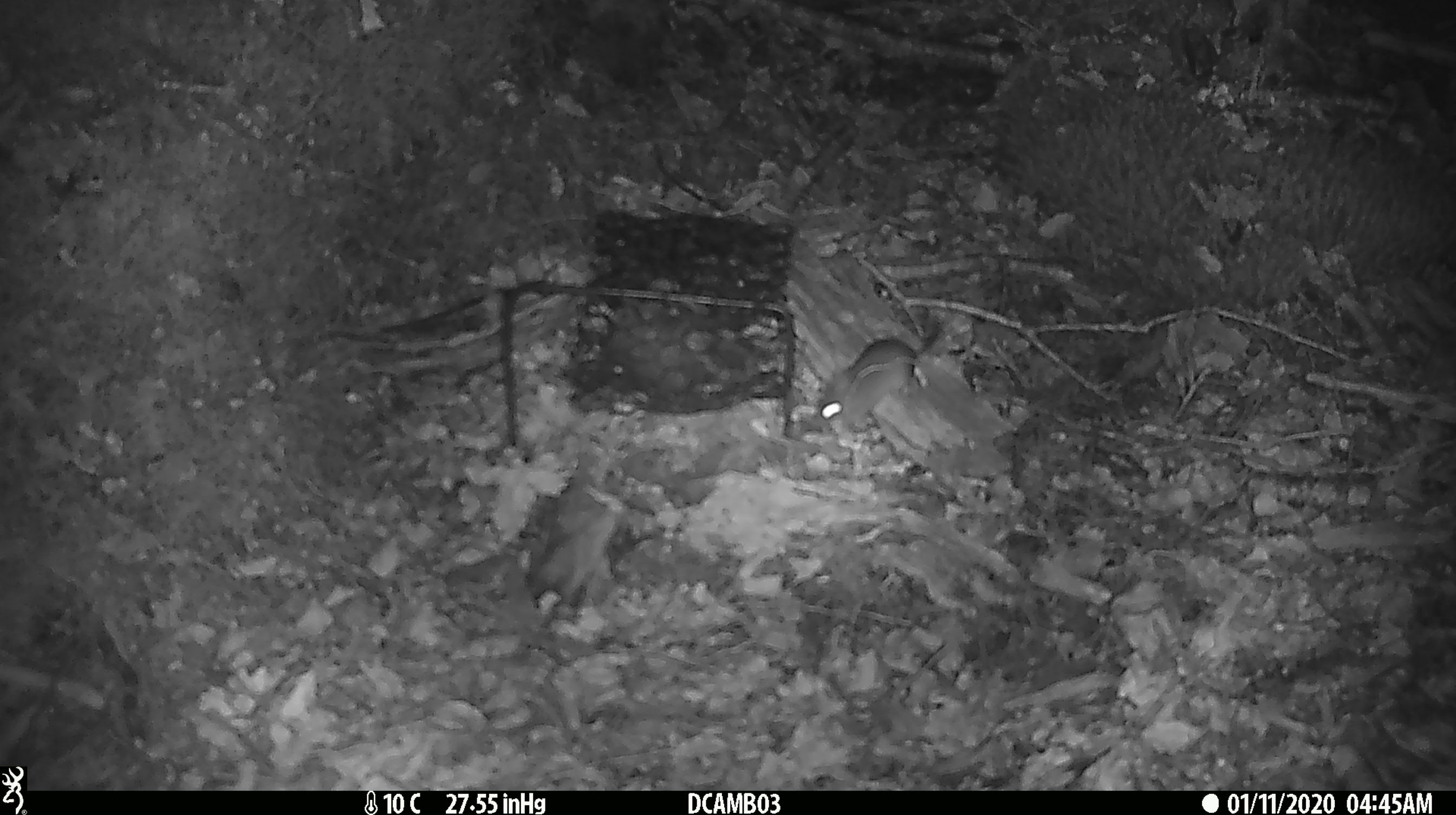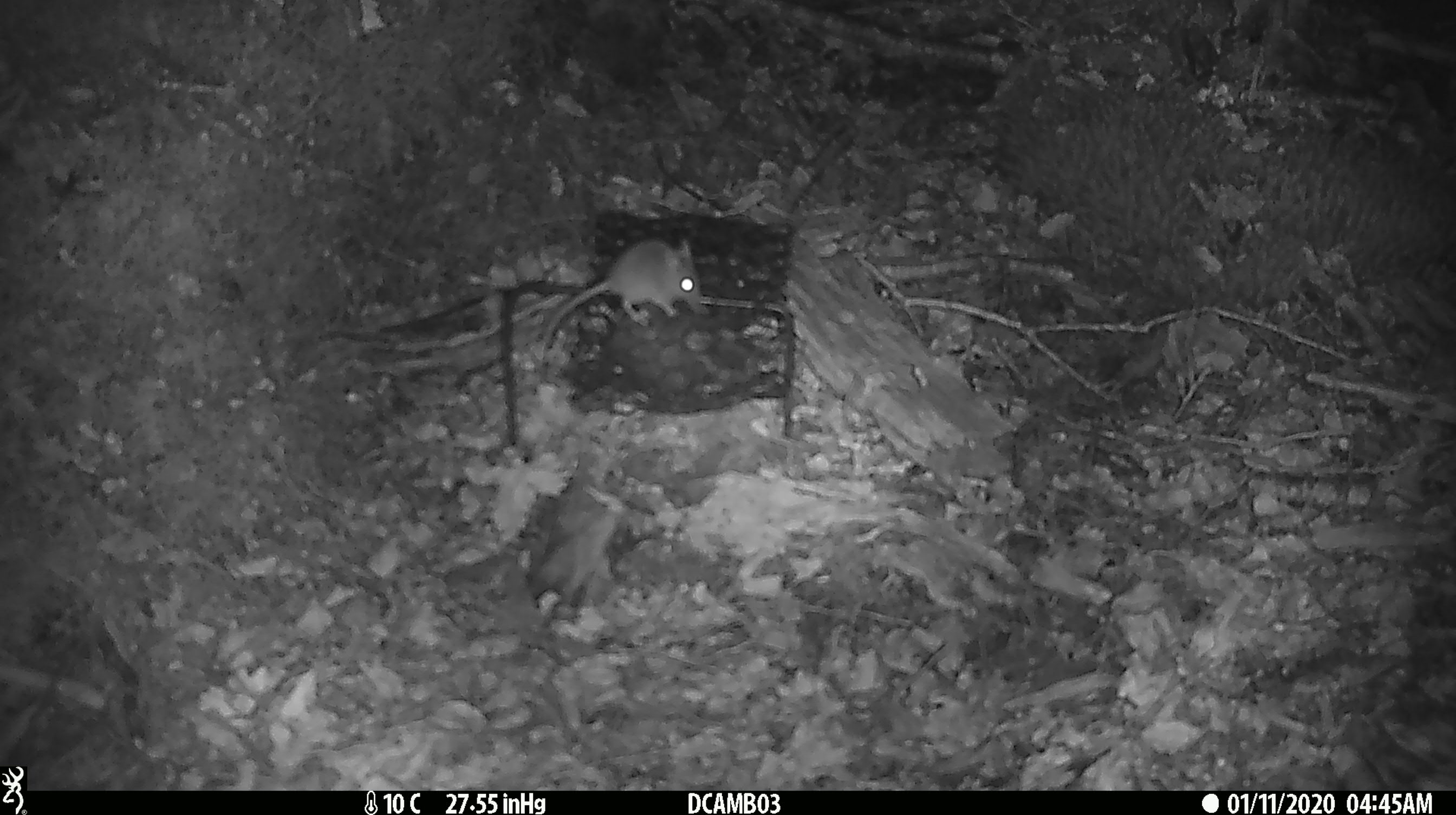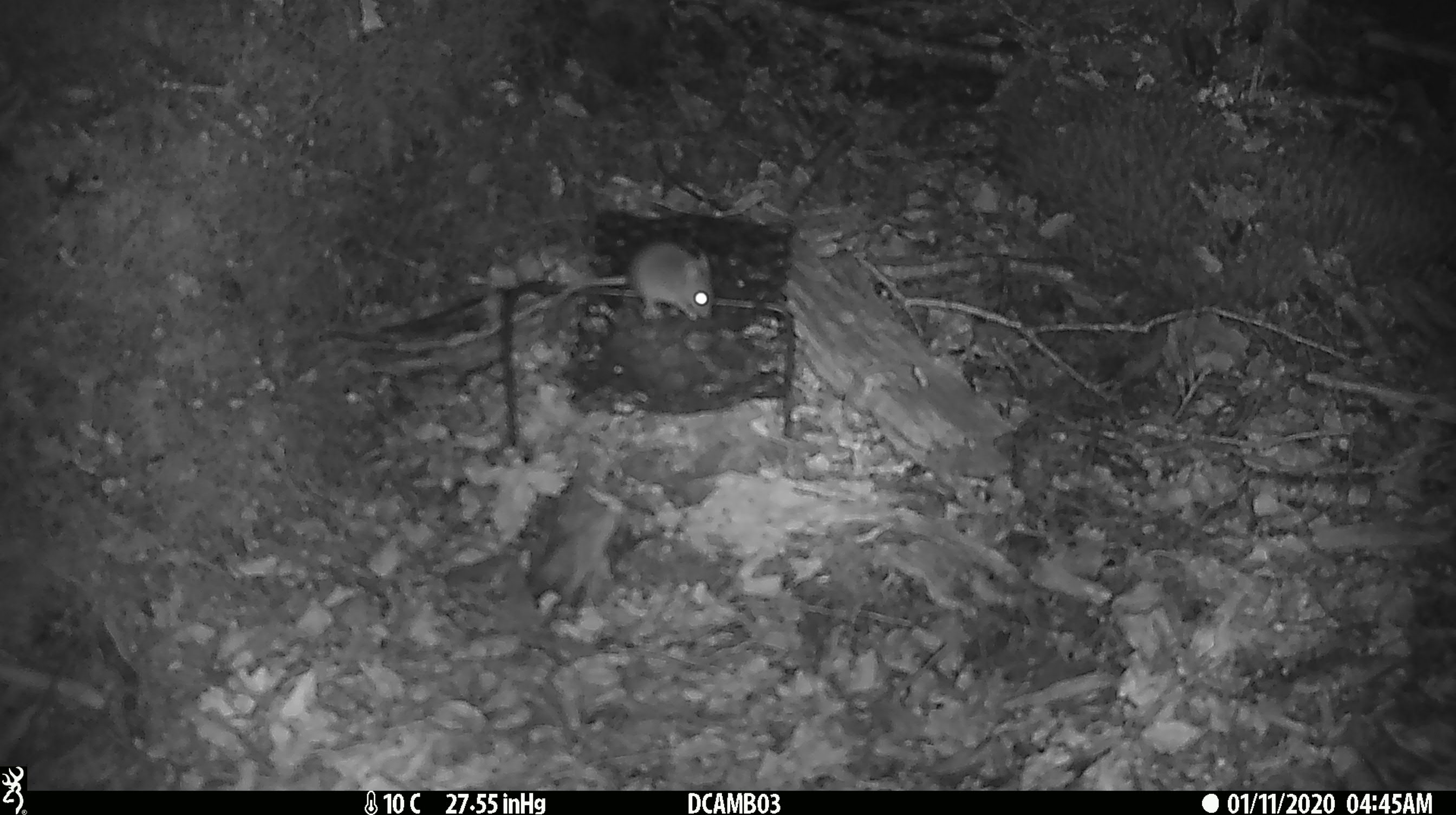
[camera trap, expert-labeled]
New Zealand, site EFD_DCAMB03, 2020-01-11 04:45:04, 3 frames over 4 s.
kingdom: Animalia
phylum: Chordata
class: Mammalia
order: Rodentia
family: Muridae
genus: Mus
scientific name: Mus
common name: mouse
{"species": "mouse (Mus)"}